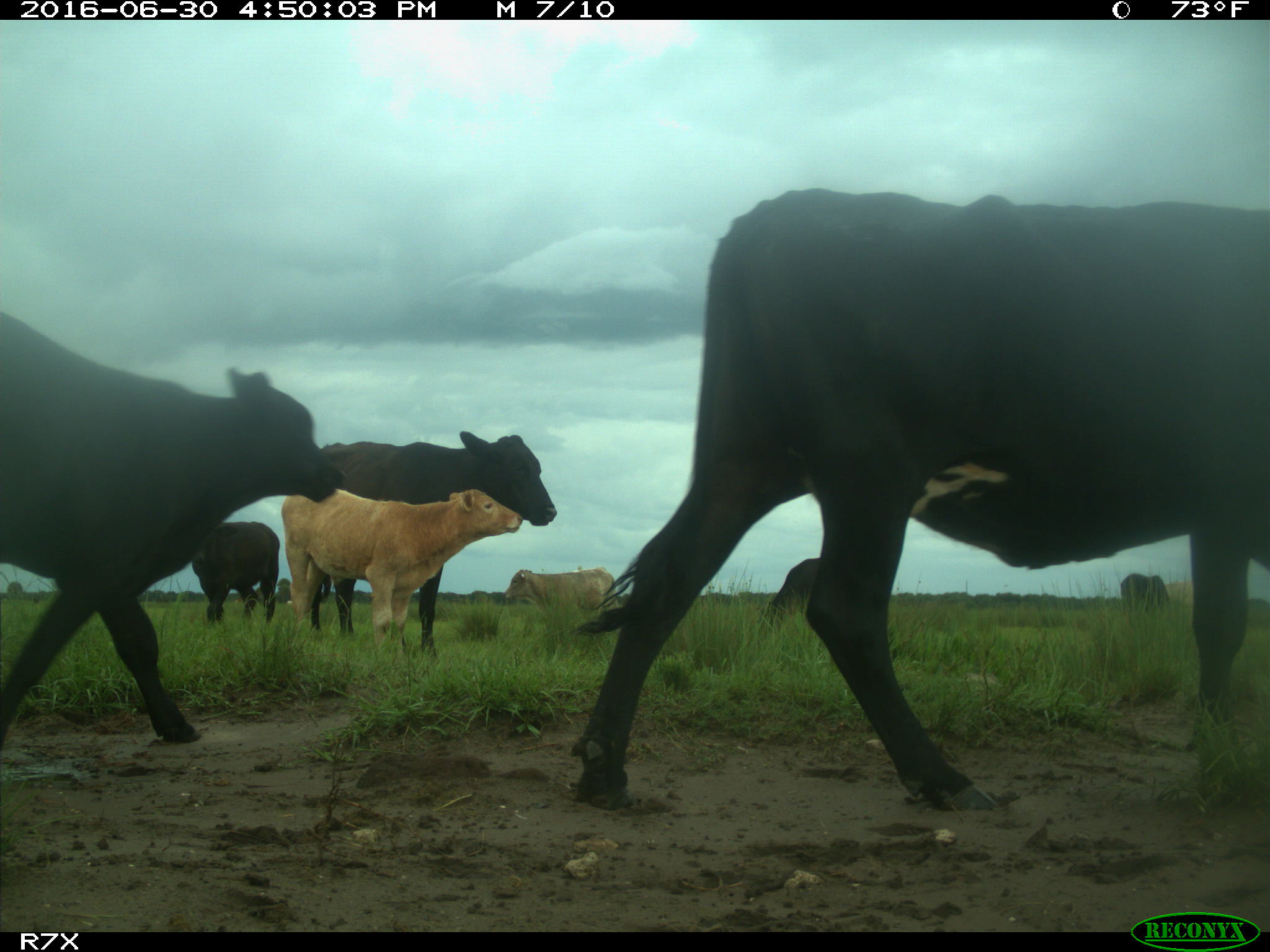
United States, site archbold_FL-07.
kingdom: Animalia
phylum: Chordata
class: Mammalia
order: Artiodactyla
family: Bovidae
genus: Bos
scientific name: Bos taurus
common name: domestic cow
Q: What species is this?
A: Bos taurus (domestic cow).